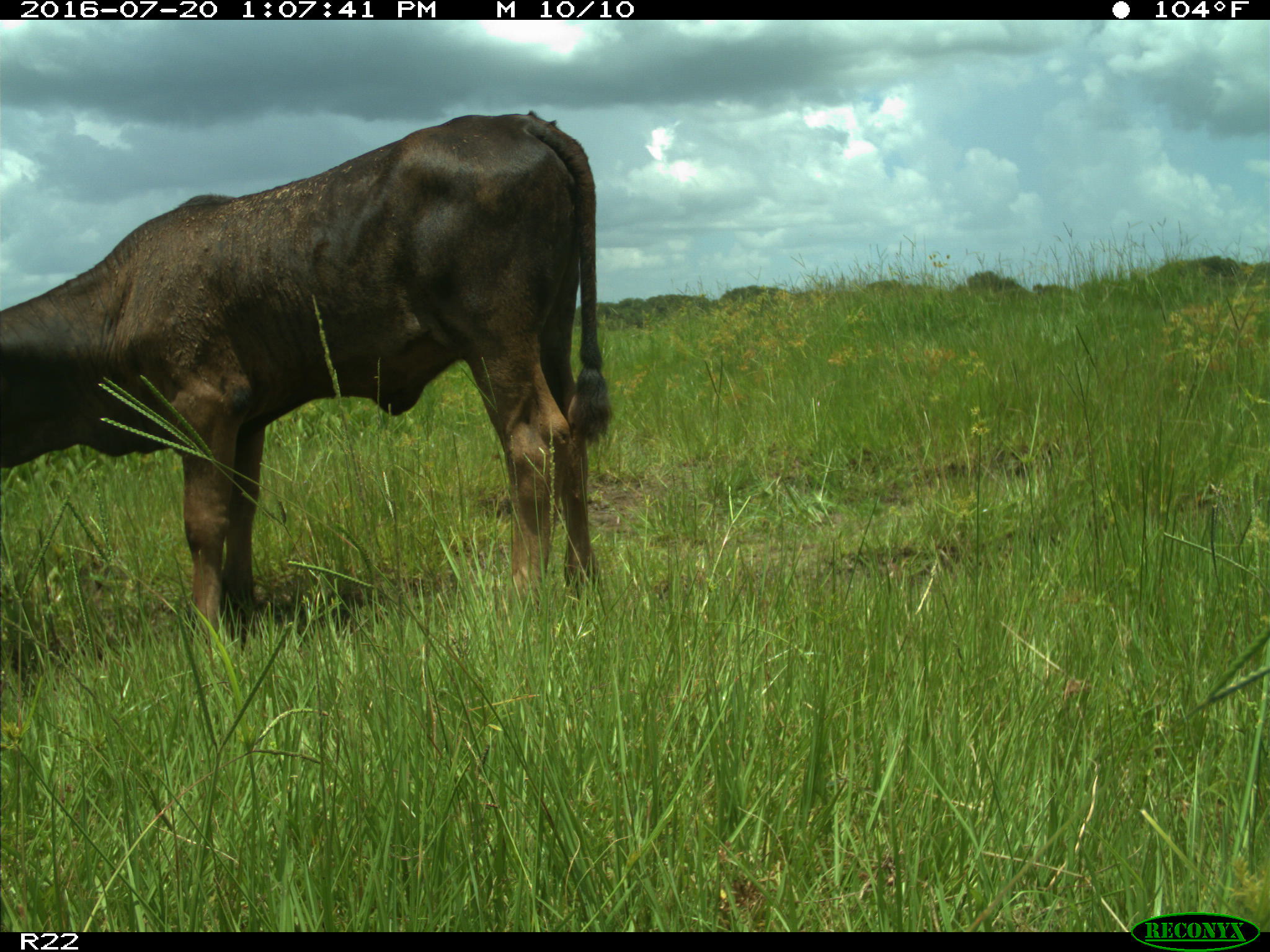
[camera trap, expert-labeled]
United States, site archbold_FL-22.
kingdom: Animalia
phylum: Chordata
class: Mammalia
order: Artiodactyla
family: Bovidae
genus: Bos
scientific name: Bos taurus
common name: domestic cow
Bos taurus (domestic cow).